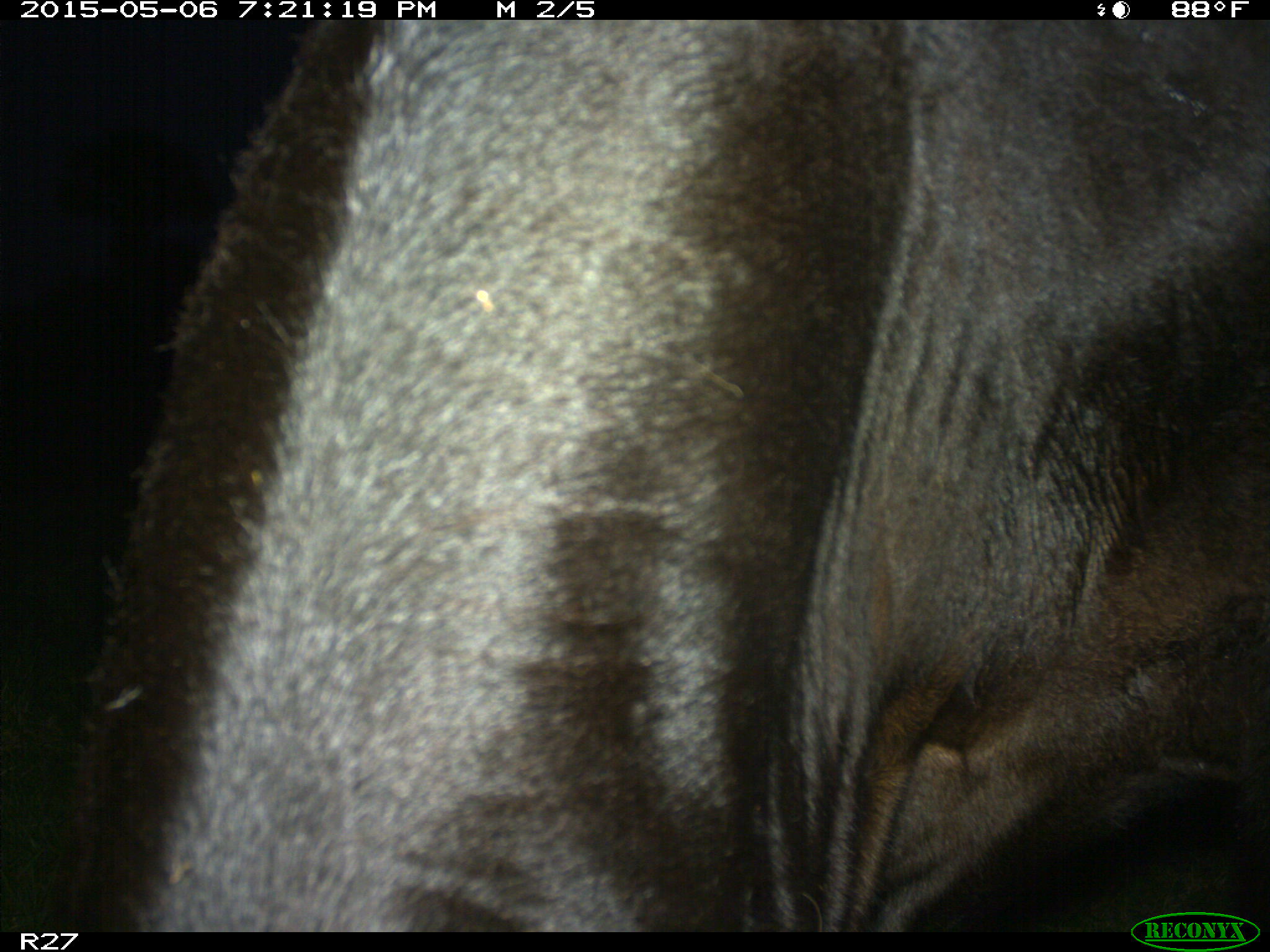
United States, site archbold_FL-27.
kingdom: Animalia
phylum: Chordata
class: Mammalia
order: Artiodactyla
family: Bovidae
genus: Bos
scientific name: Bos taurus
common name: domestic cow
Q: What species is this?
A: Bos taurus (domestic cow).